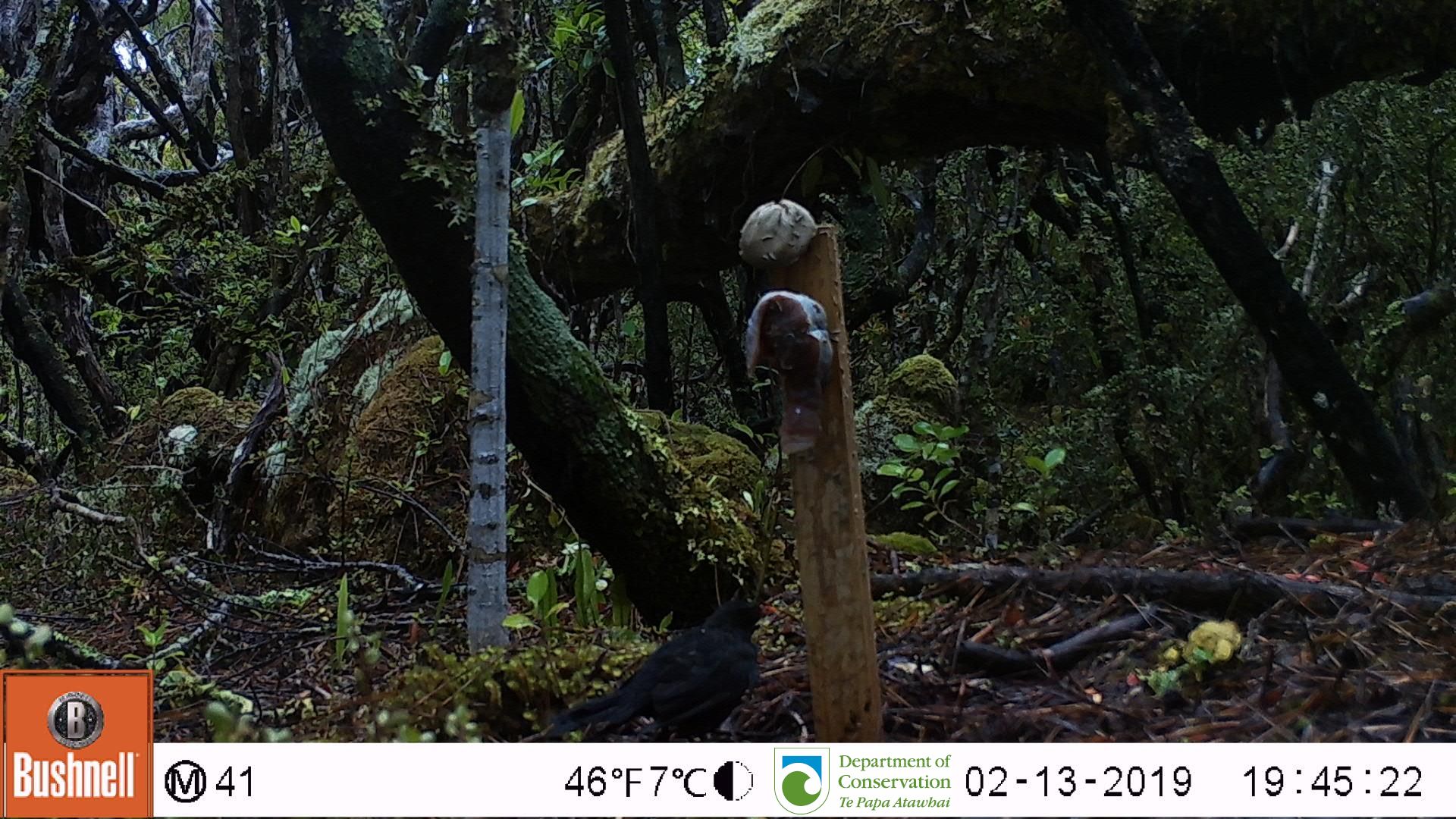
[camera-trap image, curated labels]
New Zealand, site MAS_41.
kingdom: Animalia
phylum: Chordata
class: Aves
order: Passeriformes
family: Turdidae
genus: Turdus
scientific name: Turdus merula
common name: eurasian blackbird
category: blackbird